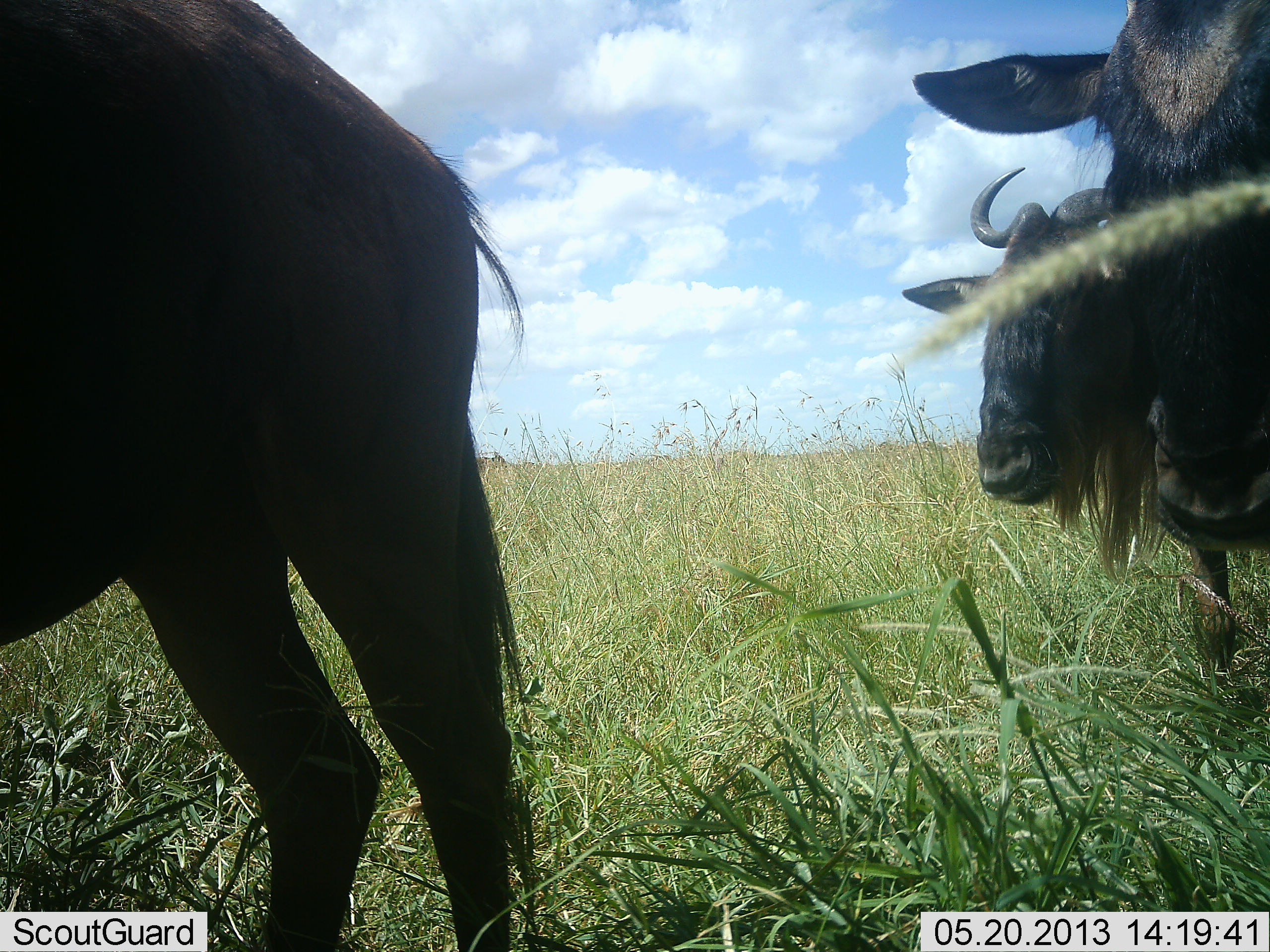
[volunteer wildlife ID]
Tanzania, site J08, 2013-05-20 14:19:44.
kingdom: Animalia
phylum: Chordata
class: Mammalia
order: Artiodactyla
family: Bovidae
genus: Connochaetes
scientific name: Connochaetes taurinus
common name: blue wildebeest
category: wildebeest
Wildebeest (blue wildebeest) (Connochaetes taurinus), count 3. Behavior (volunteer vote fractions): standing 65%, resting 3%, moving 35%, interacting 3%. Young present (vote fraction): 0%. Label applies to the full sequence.